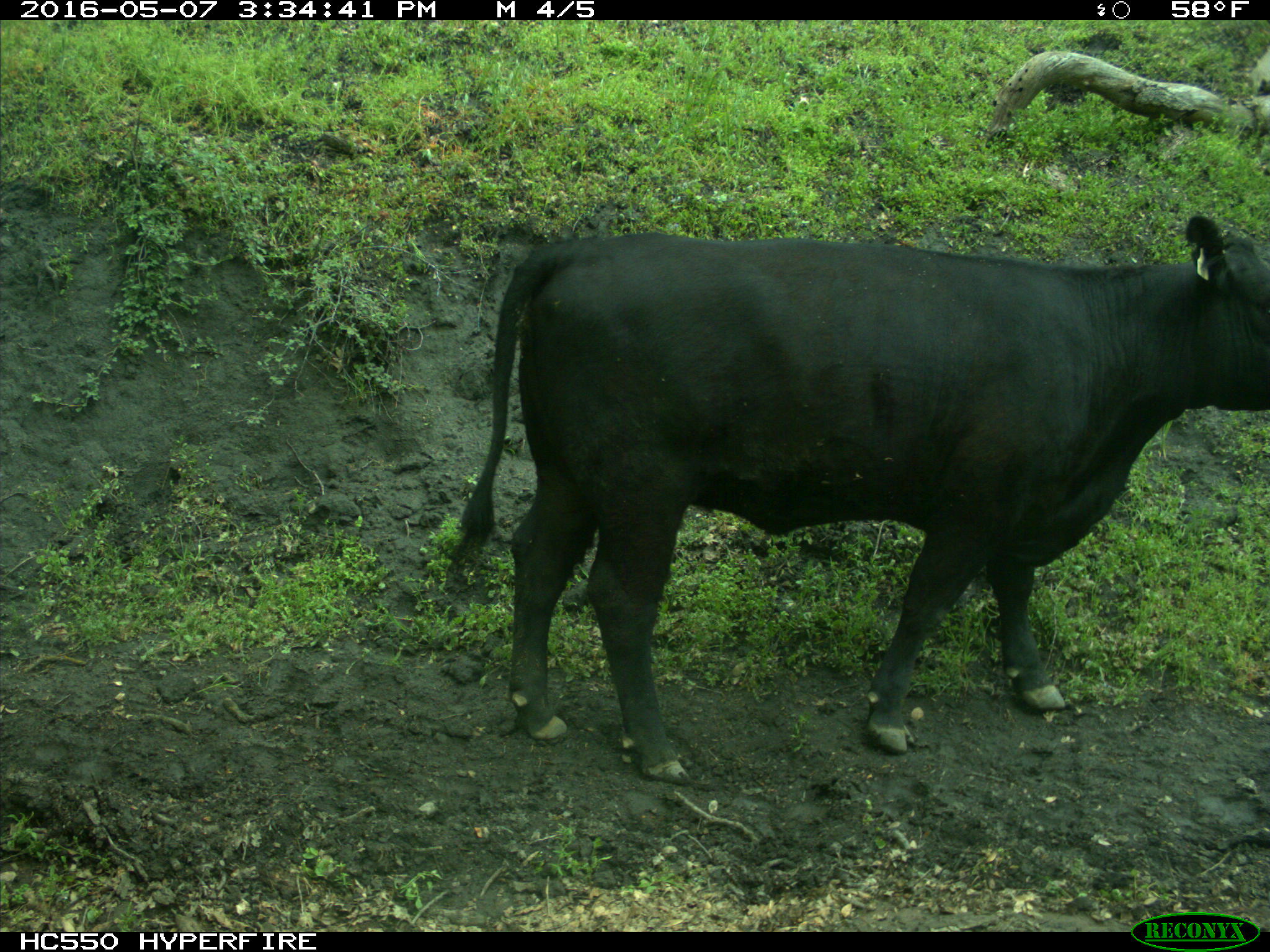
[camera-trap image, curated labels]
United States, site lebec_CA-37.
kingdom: Animalia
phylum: Chordata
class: Mammalia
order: Artiodactyla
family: Bovidae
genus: Bos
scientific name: Bos taurus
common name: domestic cow